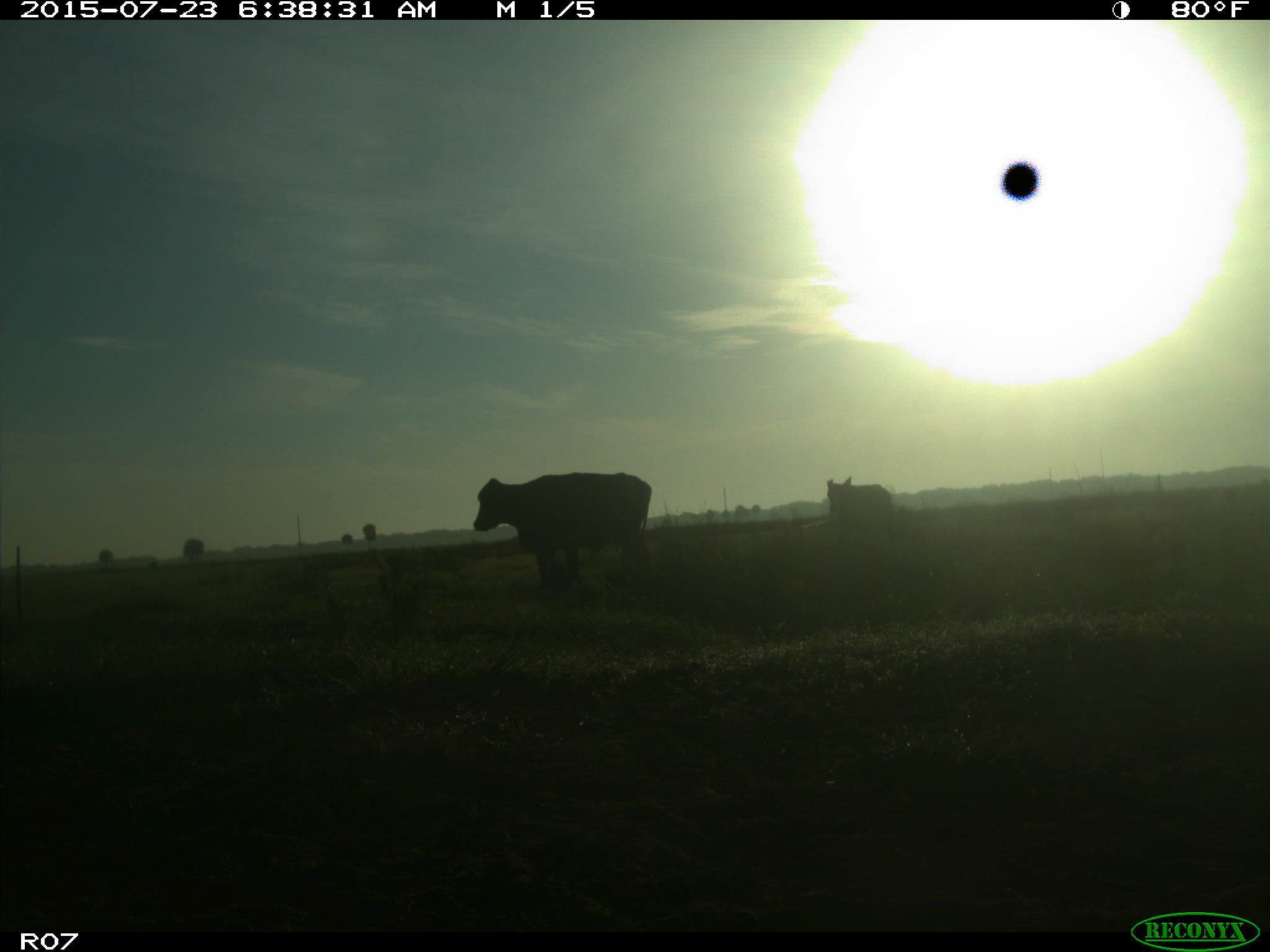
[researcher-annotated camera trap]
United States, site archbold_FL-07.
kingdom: Animalia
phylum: Chordata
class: Mammalia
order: Artiodactyla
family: Bovidae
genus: Bos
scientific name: Bos taurus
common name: domestic cow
Bos taurus (domestic cow).